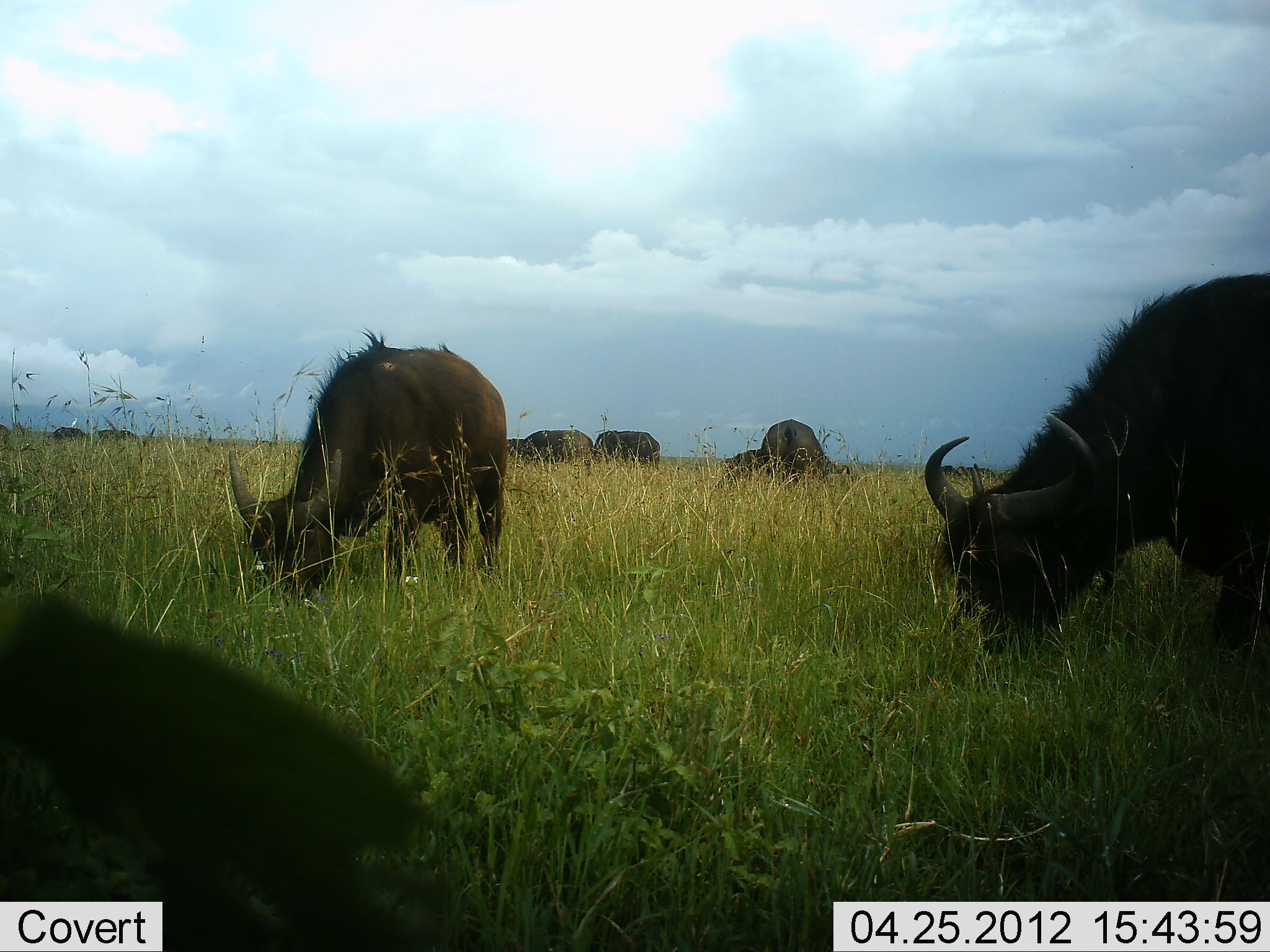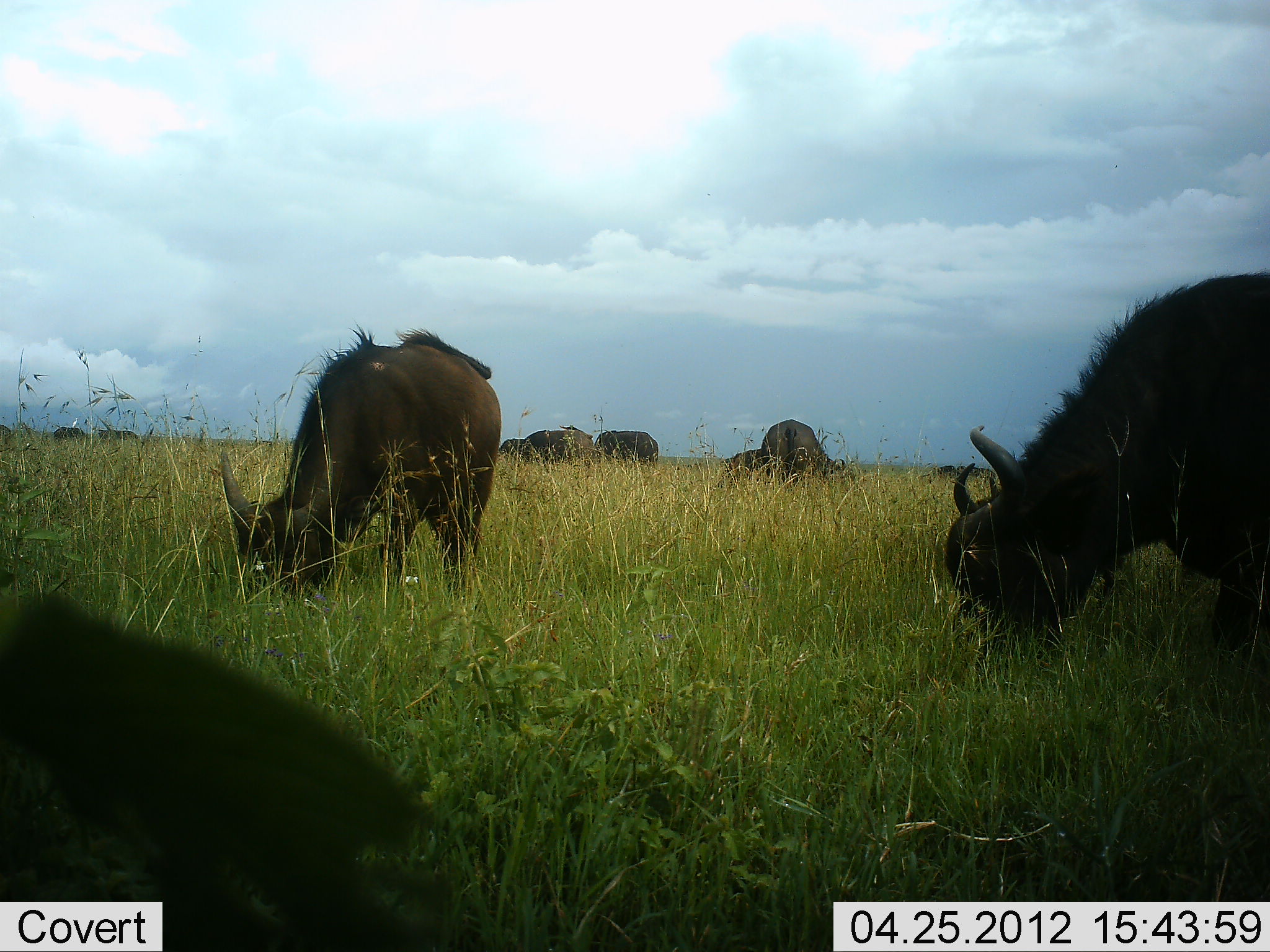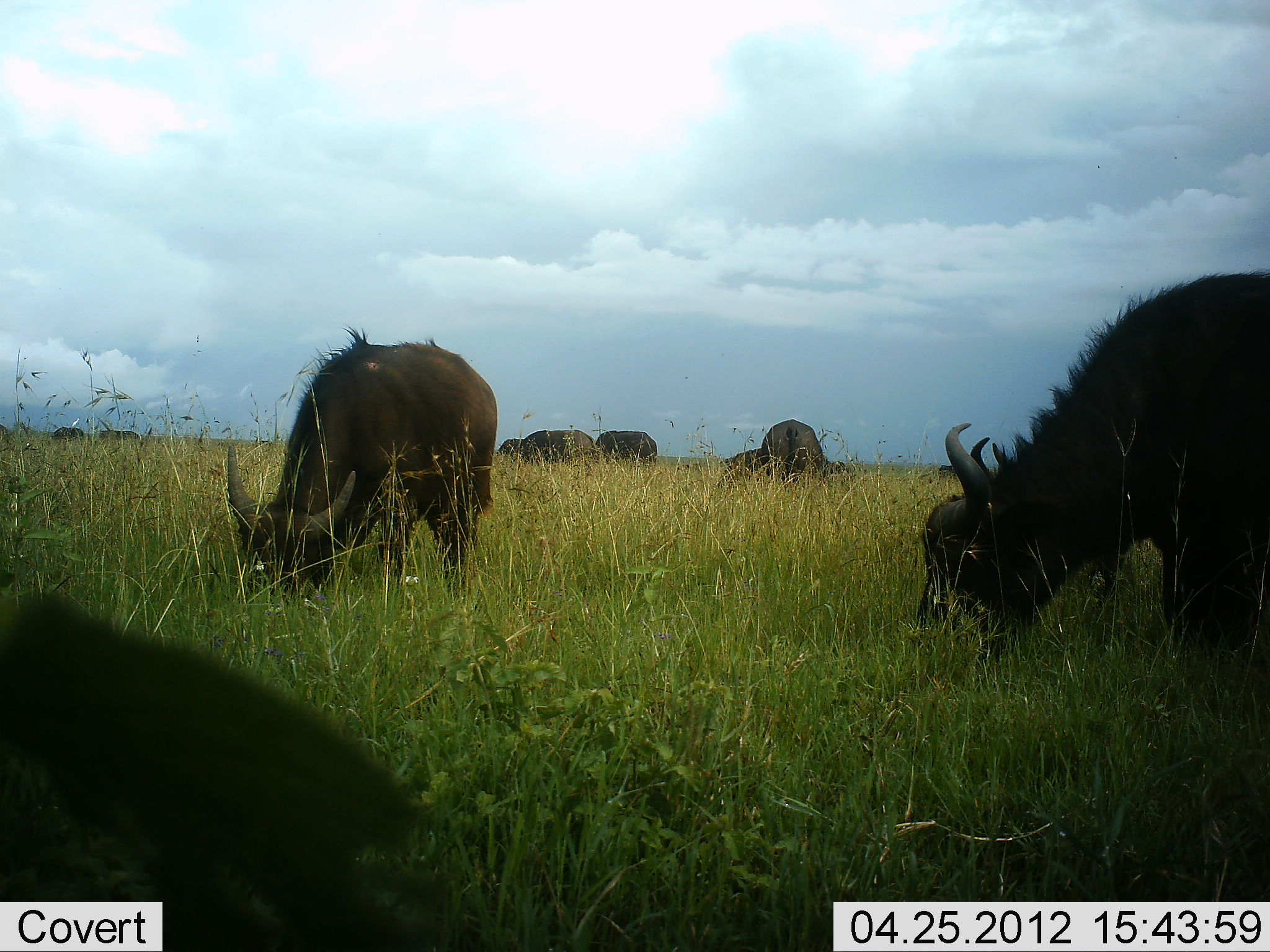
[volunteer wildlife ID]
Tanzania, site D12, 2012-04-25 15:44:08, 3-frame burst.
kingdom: Animalia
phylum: Chordata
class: Mammalia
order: Artiodactyla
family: Bovidae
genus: Syncerus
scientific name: Syncerus caffer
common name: cape buffalo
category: buffalo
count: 7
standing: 14%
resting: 0%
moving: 0%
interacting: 0%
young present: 5%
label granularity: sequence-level